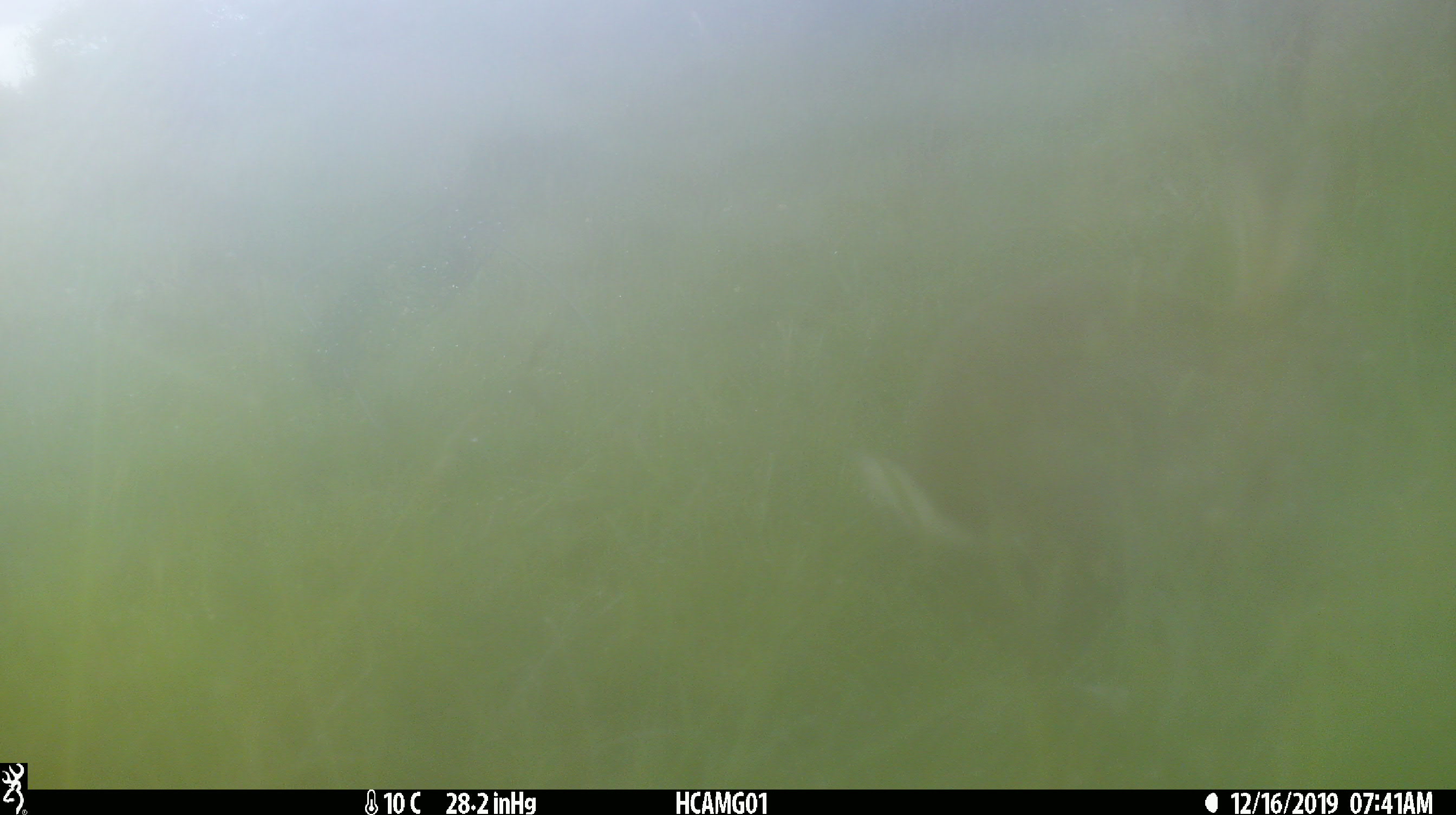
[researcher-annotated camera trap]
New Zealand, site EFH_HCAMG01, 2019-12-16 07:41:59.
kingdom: Animalia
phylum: Chordata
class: Mammalia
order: Lagomorpha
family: Leporidae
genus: Lepus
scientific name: Lepus europaeus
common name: brown hare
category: hare